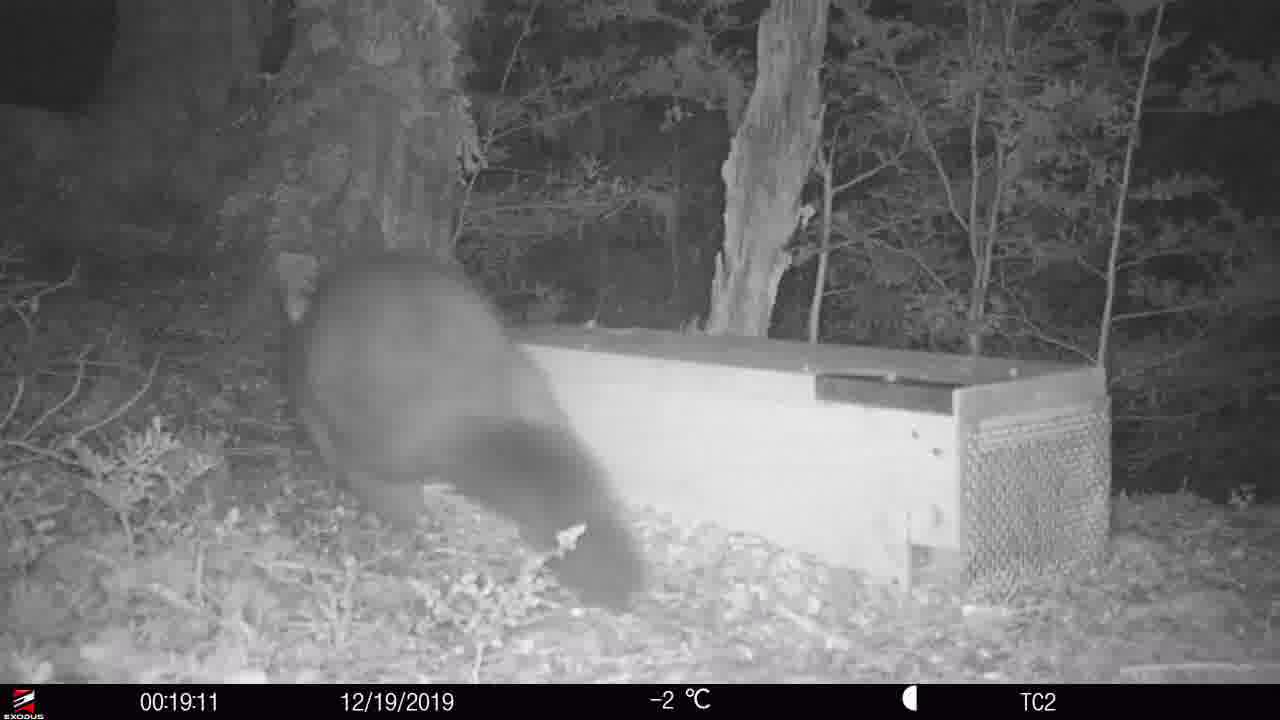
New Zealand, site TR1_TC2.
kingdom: Animalia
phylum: Chordata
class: Mammalia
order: Diprotodontia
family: Phalangeridae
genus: Trichosurus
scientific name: Trichosurus vulpecula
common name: common brushtail possum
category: possum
Possum (common brushtail possum) (Trichosurus vulpecula).